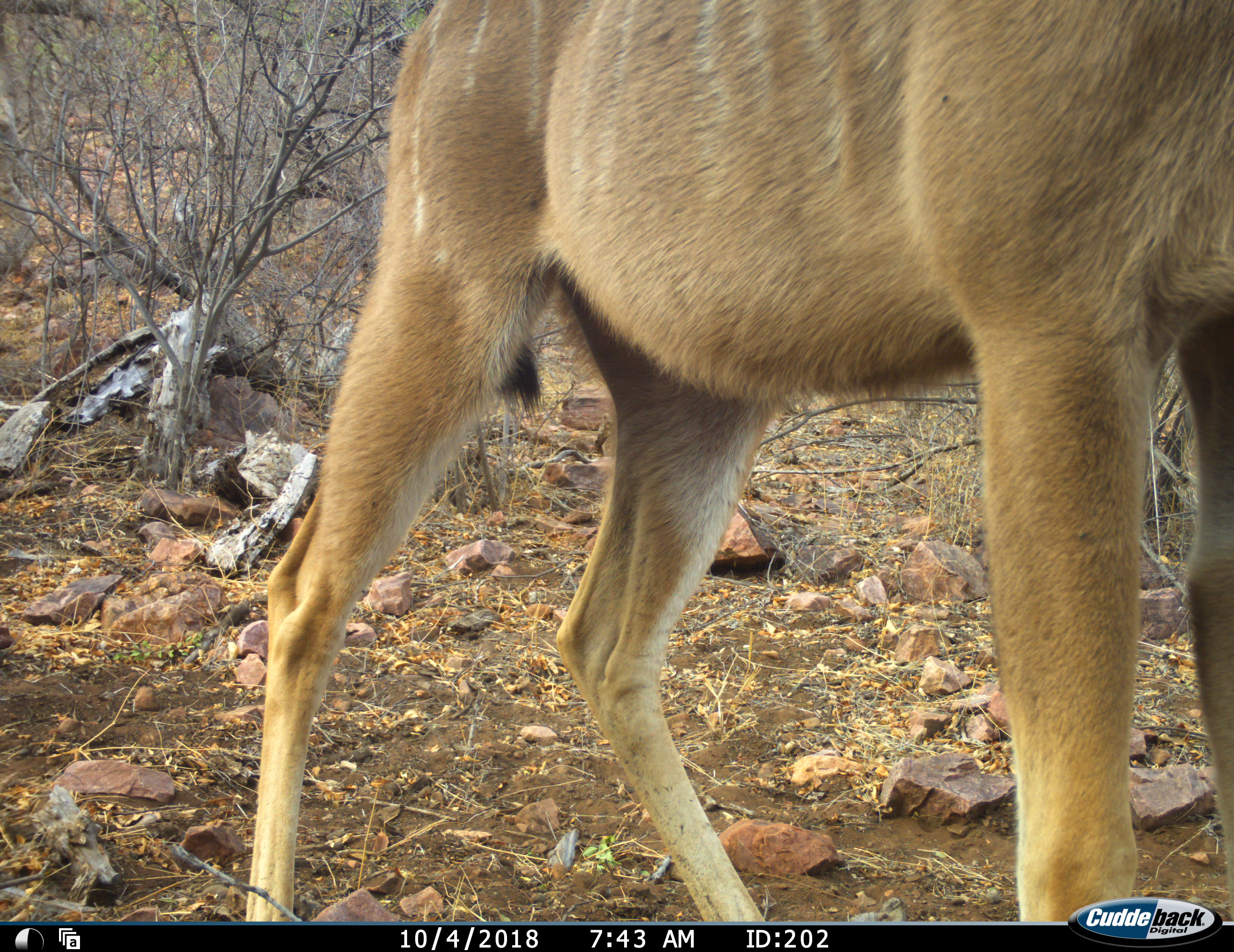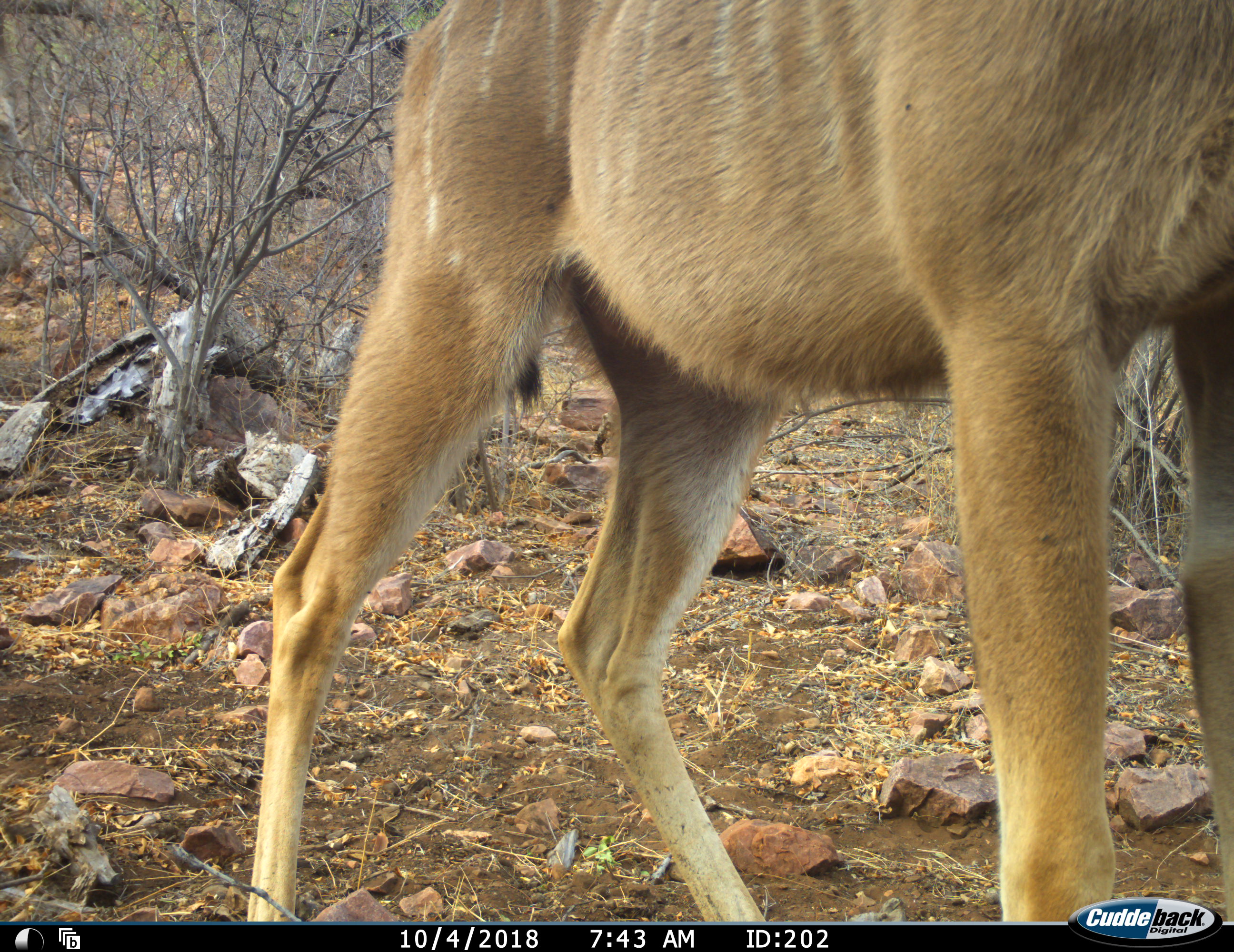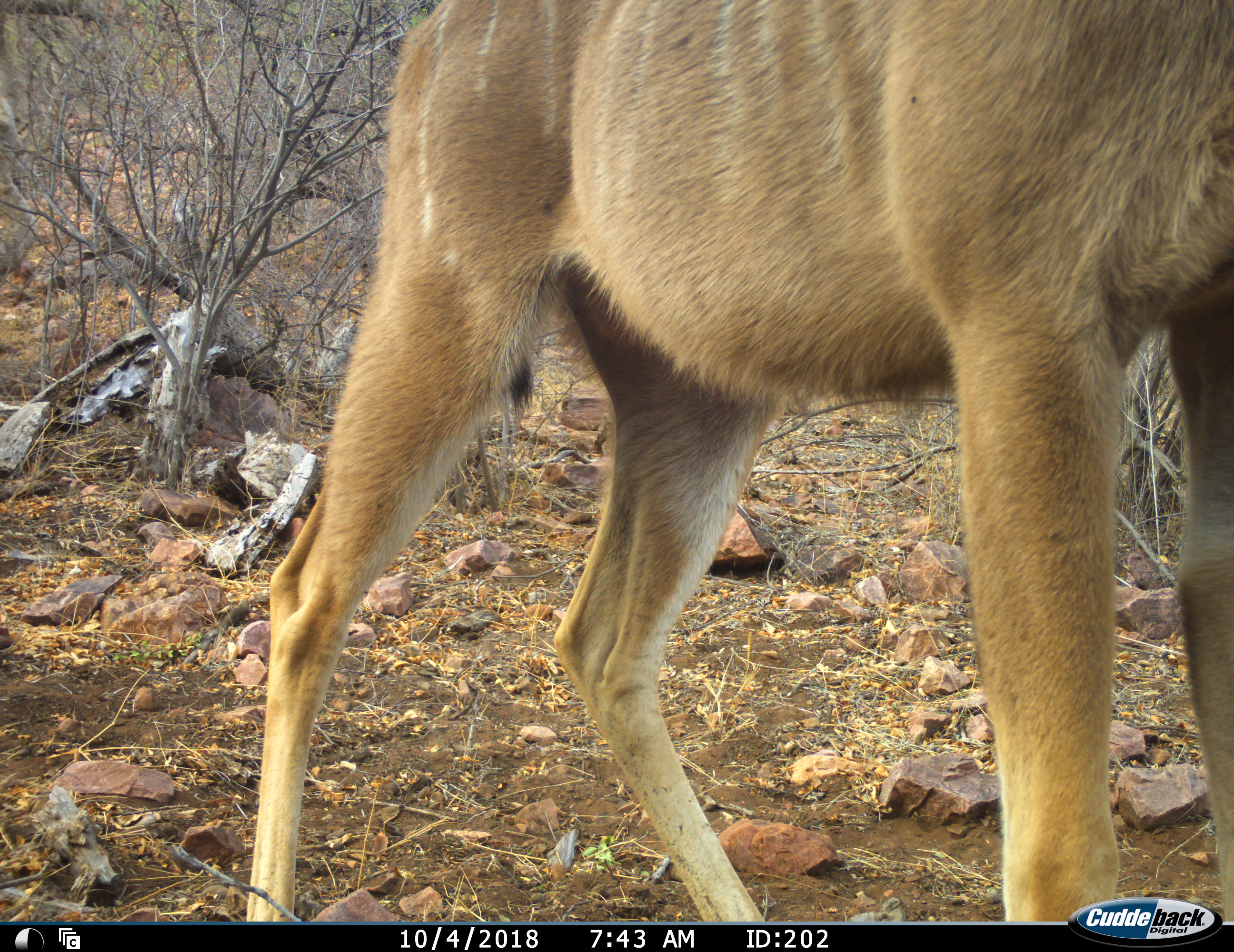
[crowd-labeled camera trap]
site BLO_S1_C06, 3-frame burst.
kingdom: Animalia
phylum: Chordata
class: Mammalia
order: Artiodactyla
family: Bovidae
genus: Tragelaphus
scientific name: Tragelaphus angasii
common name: nyala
Nyala (Tragelaphus angasii), count 1. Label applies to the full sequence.